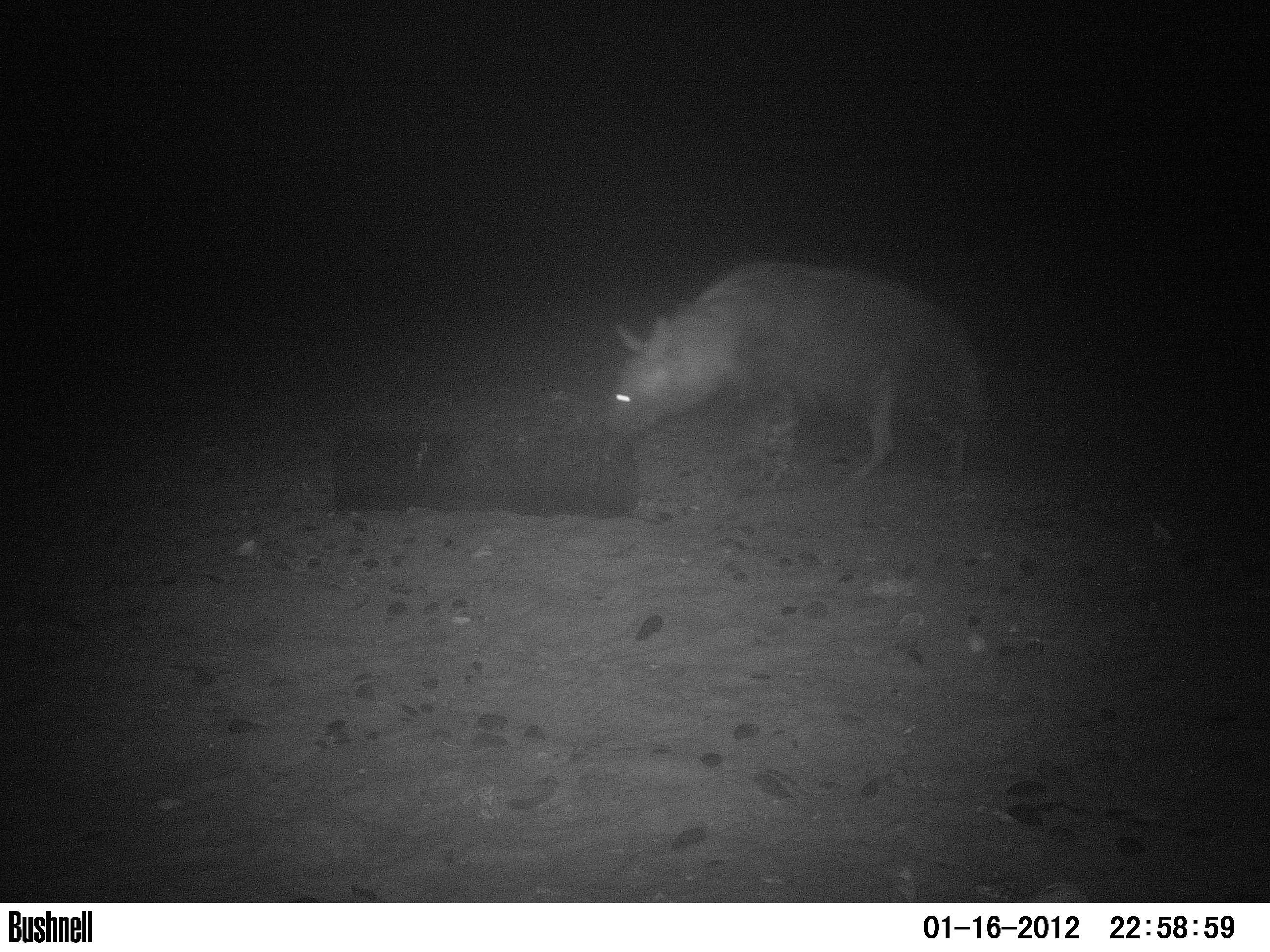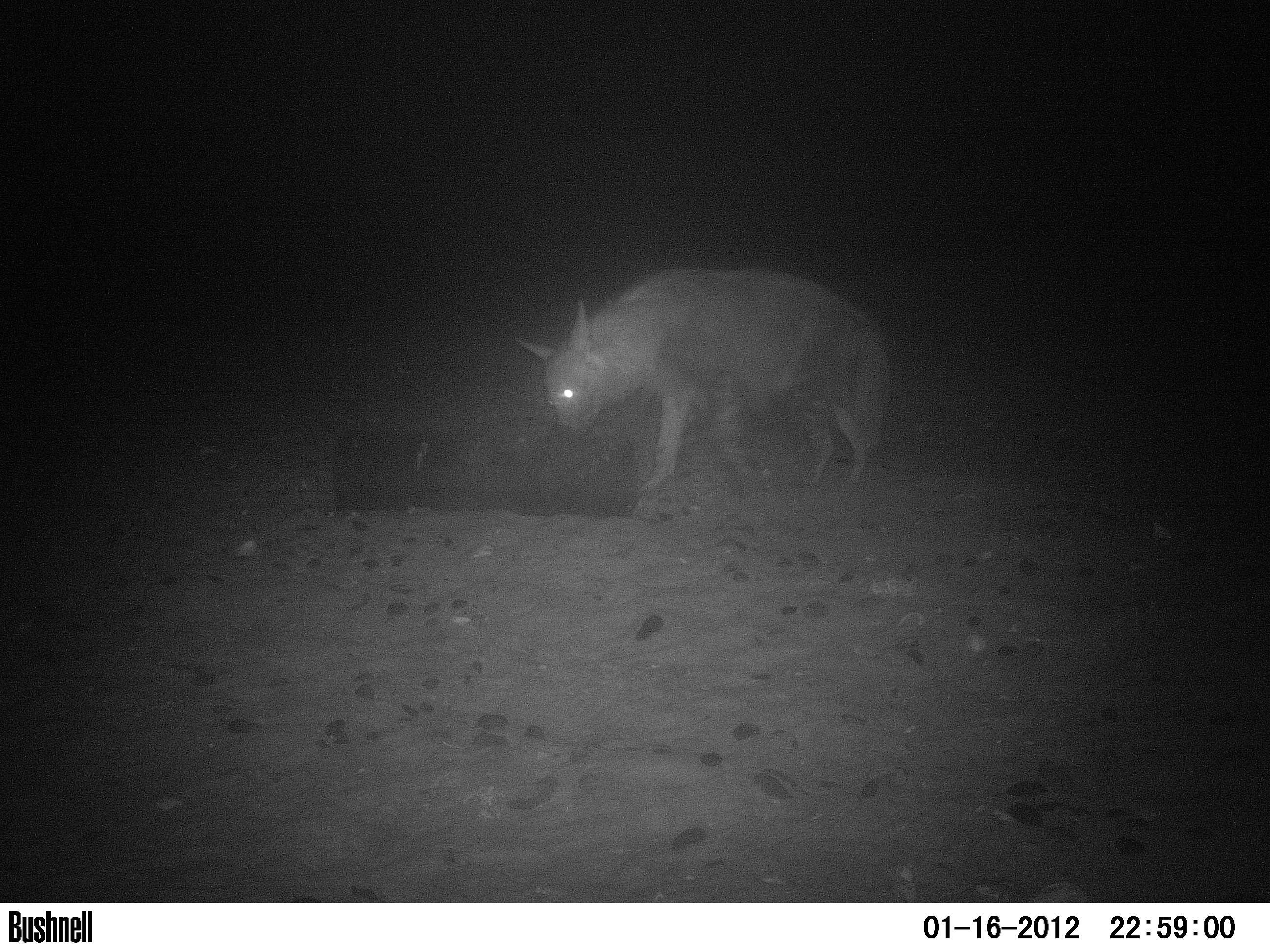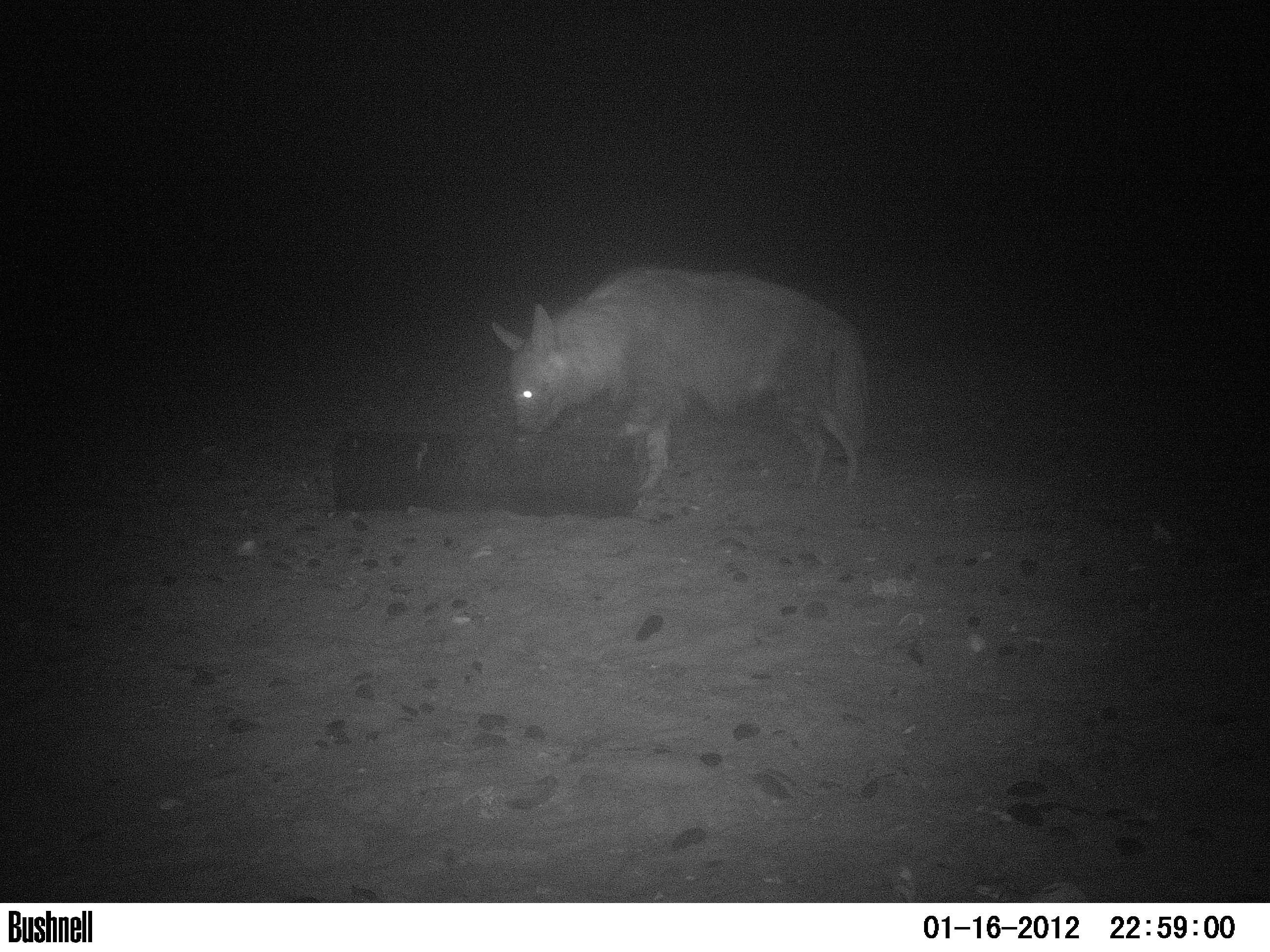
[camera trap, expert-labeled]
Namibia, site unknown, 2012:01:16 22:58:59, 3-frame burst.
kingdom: Animalia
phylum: Chordata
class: Mammalia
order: Carnivora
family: Hyaenidae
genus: Parahyaena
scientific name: Parahyaena brunnea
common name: brown hyena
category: hyaena brunnea